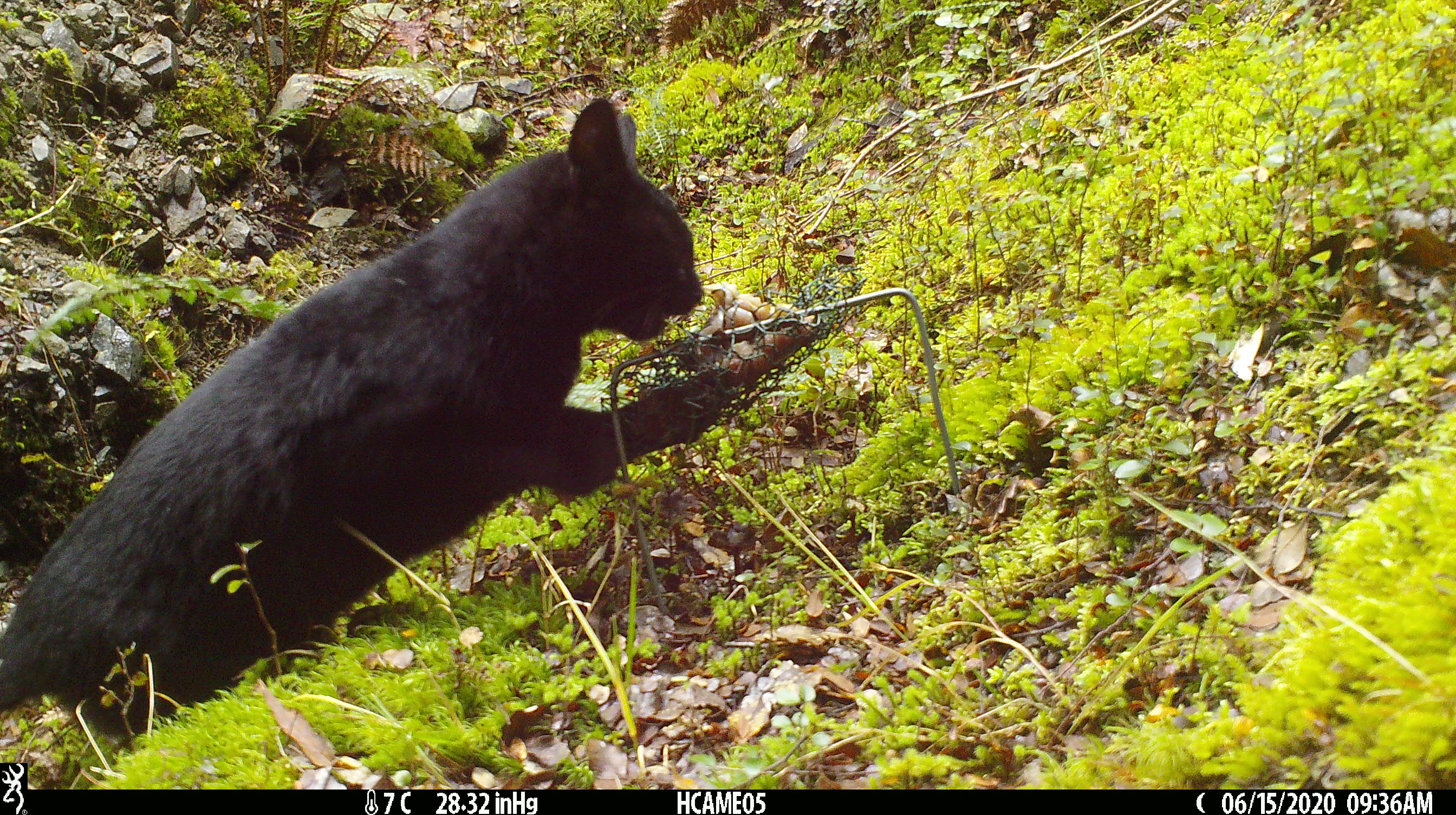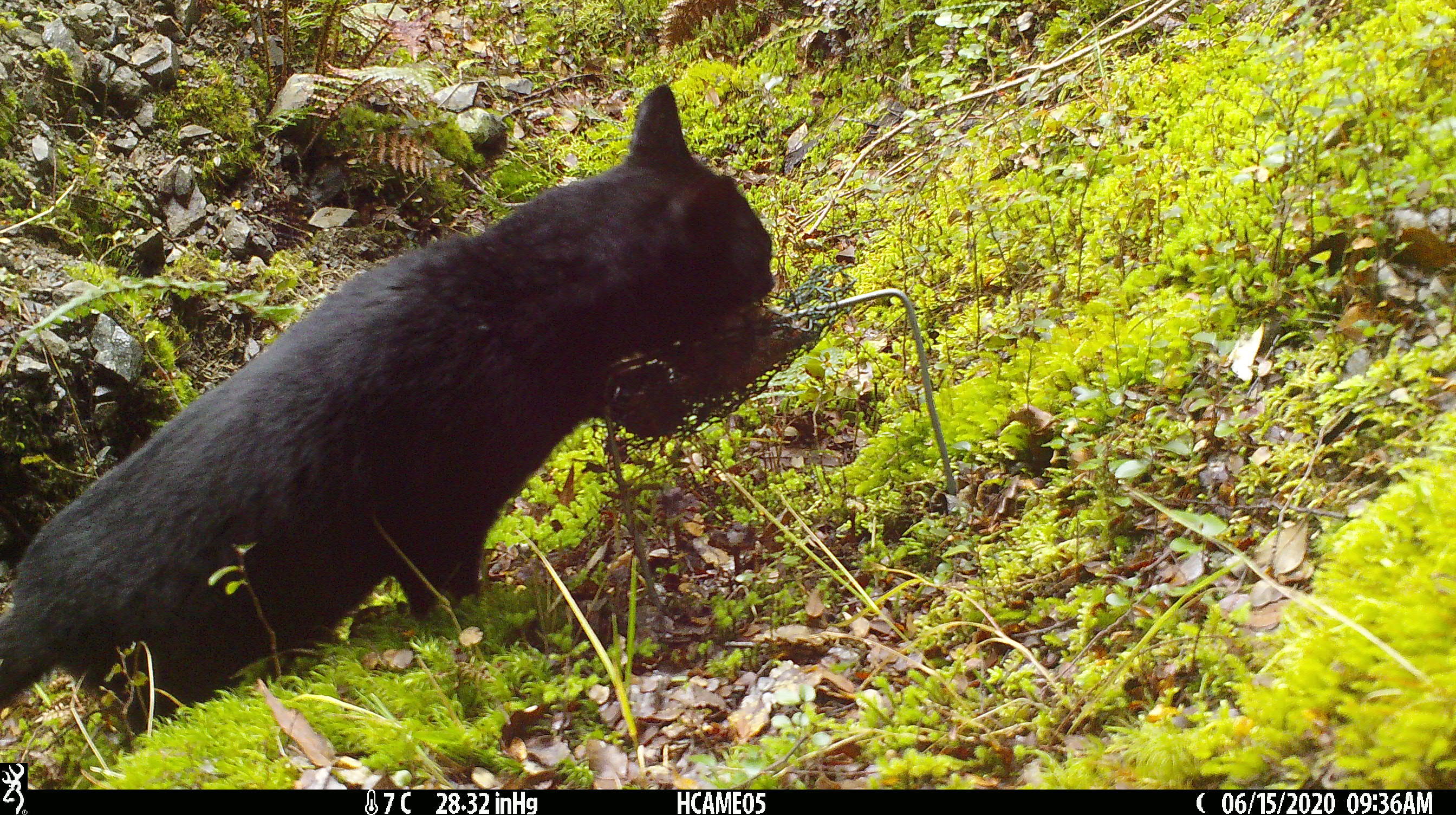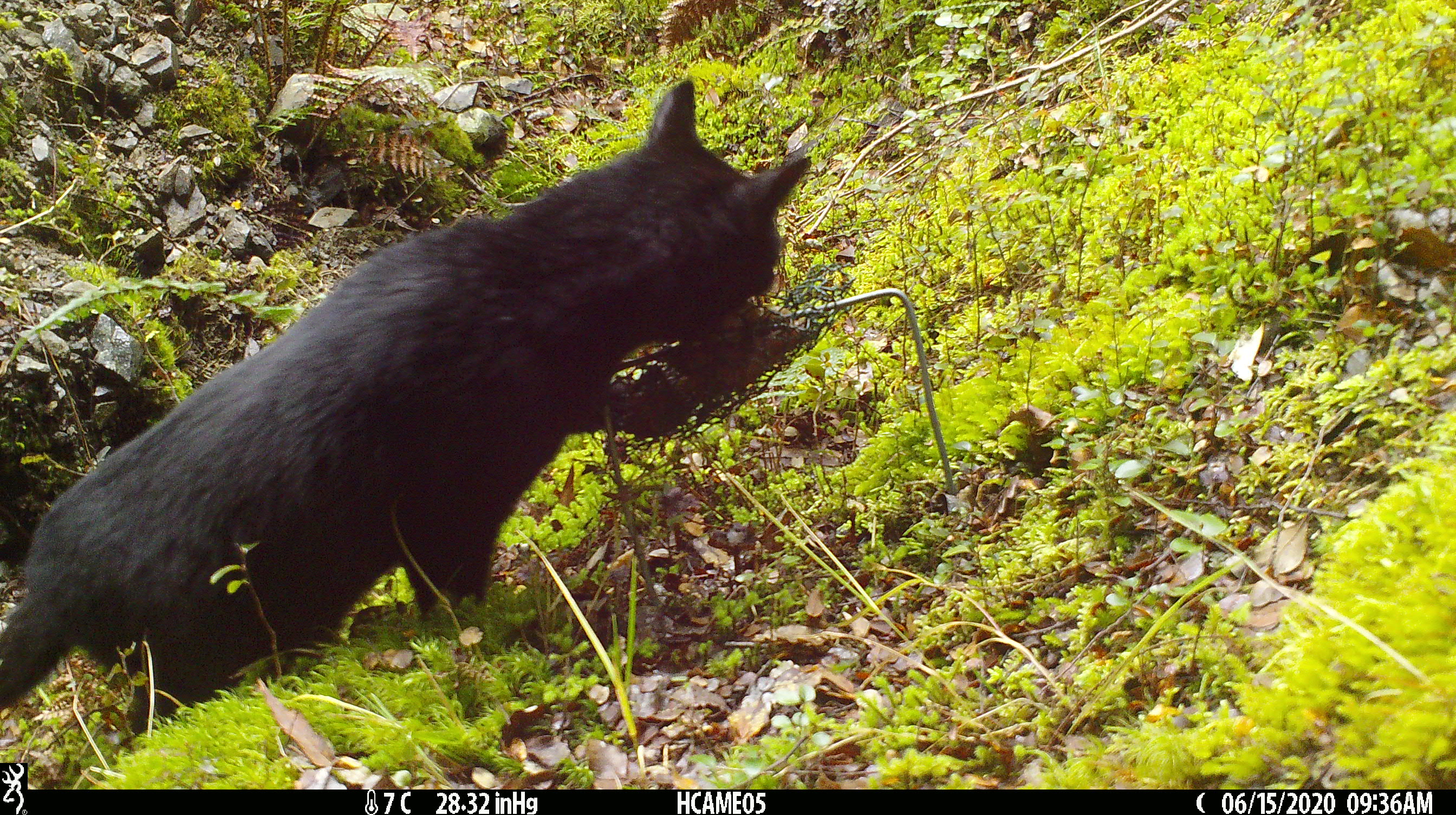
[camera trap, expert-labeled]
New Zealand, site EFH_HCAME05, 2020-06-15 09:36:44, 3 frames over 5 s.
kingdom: Animalia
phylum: Chordata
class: Mammalia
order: Carnivora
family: Felidae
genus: Felis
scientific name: Felis catus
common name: domestic cat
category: cat